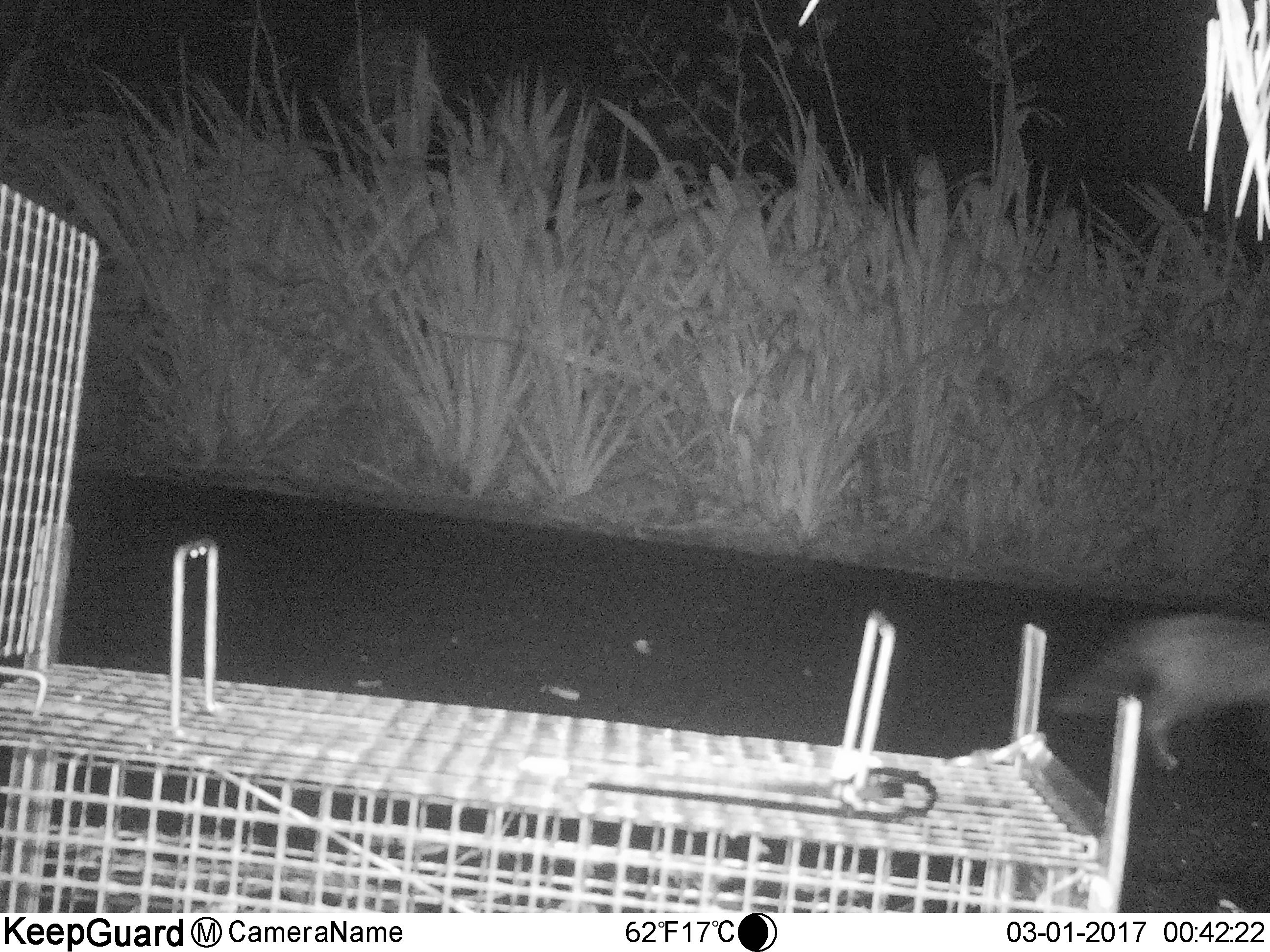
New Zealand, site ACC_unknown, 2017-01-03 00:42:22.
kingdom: Animalia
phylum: Chordata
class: Mammalia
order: Carnivora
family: Felidae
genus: Felis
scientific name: Felis catus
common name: domestic cat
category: cat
Cat (domestic cat) (Felis catus).